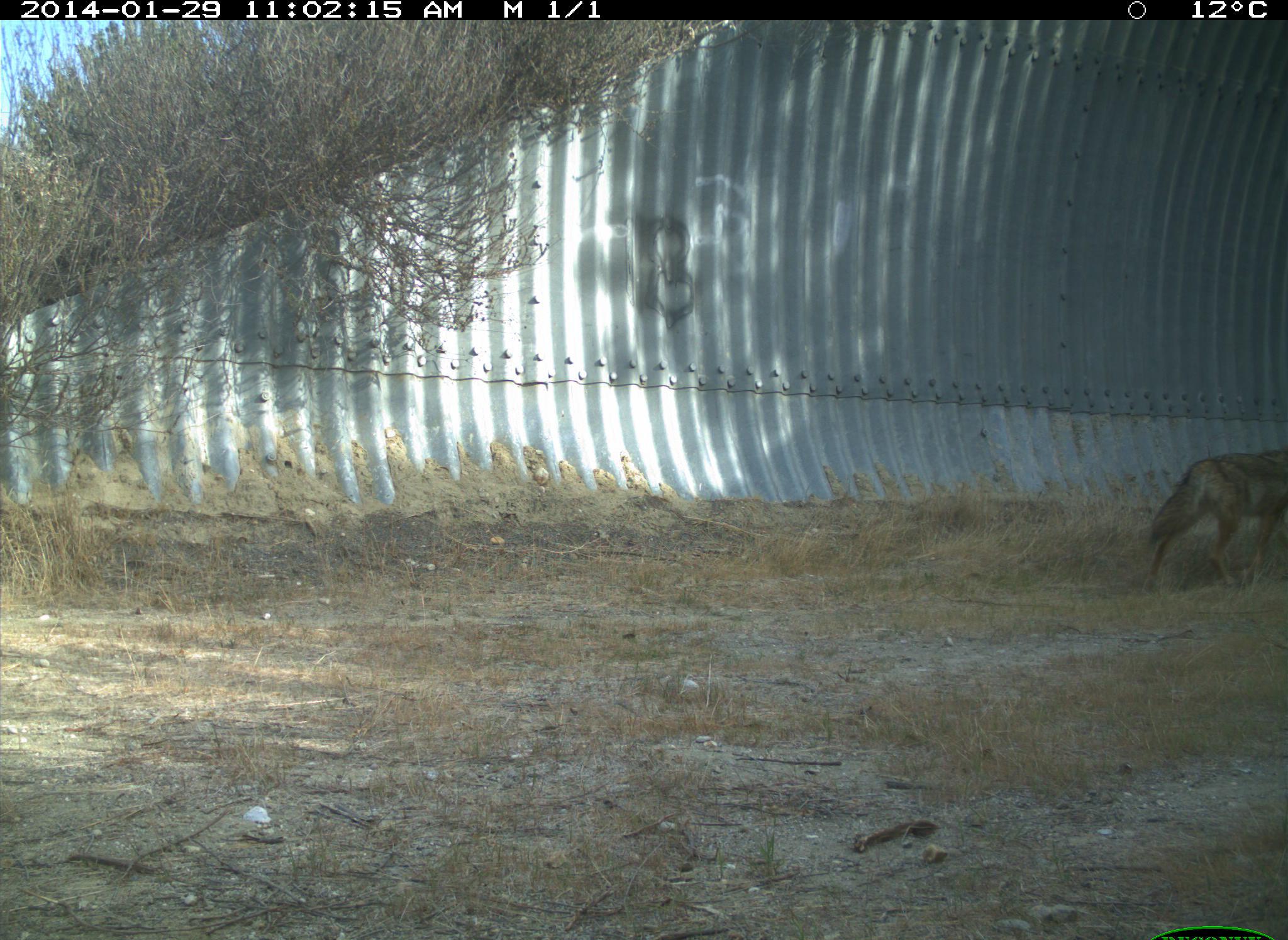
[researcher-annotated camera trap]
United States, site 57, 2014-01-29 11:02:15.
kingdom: Animalia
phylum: Chordata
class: Mammalia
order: Carnivora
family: Canidae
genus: Canis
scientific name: Canis latrans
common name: coyote